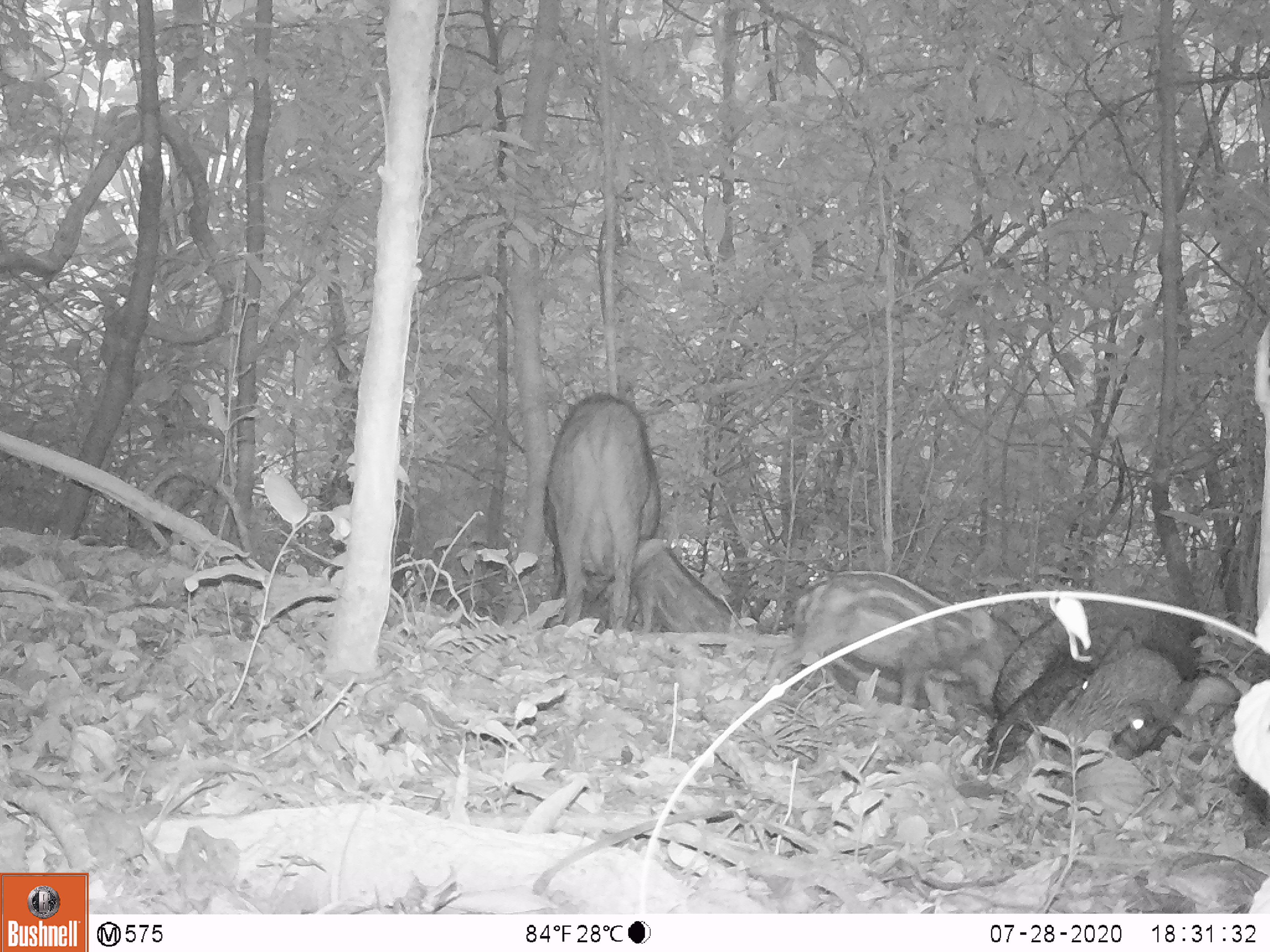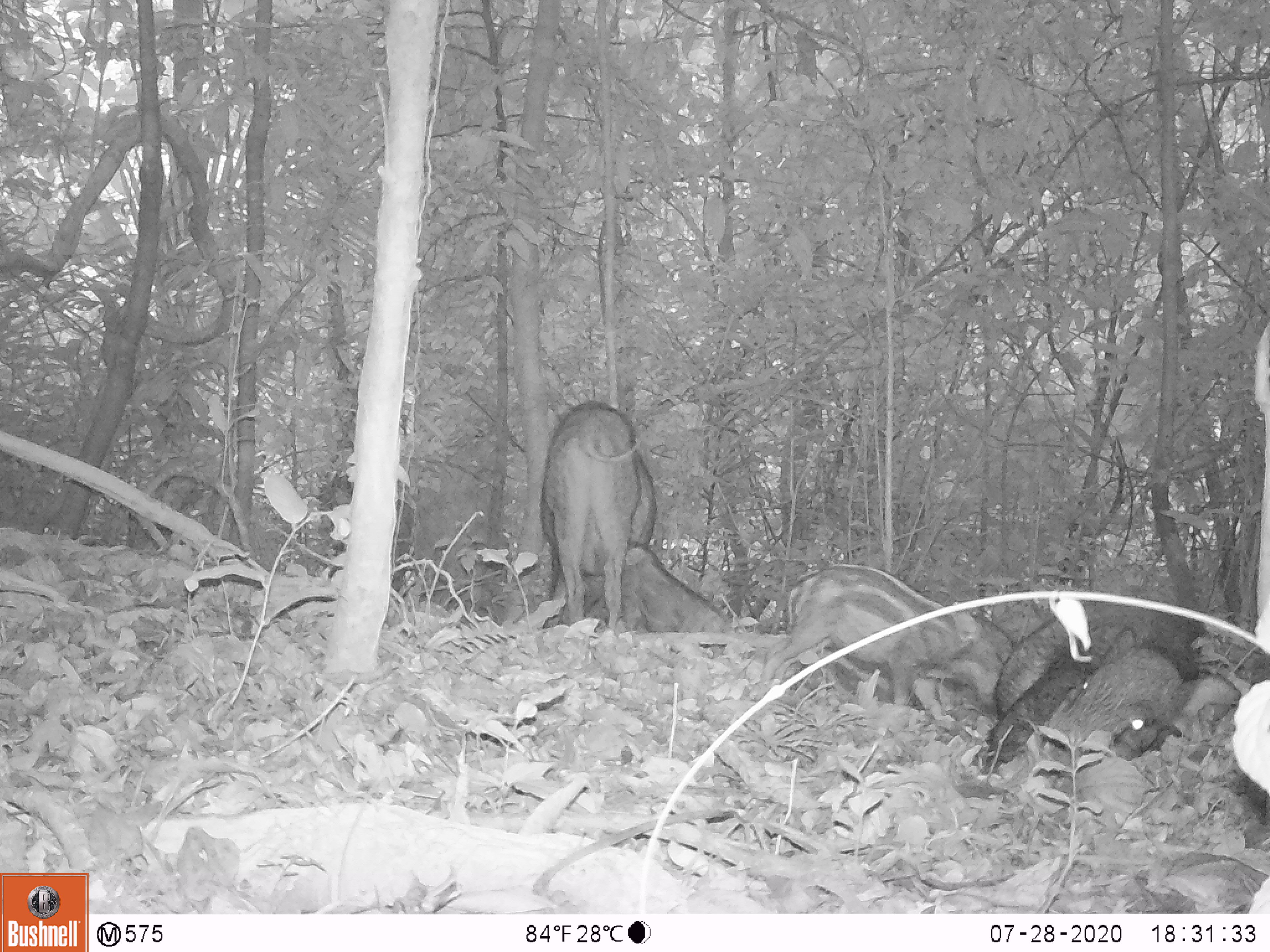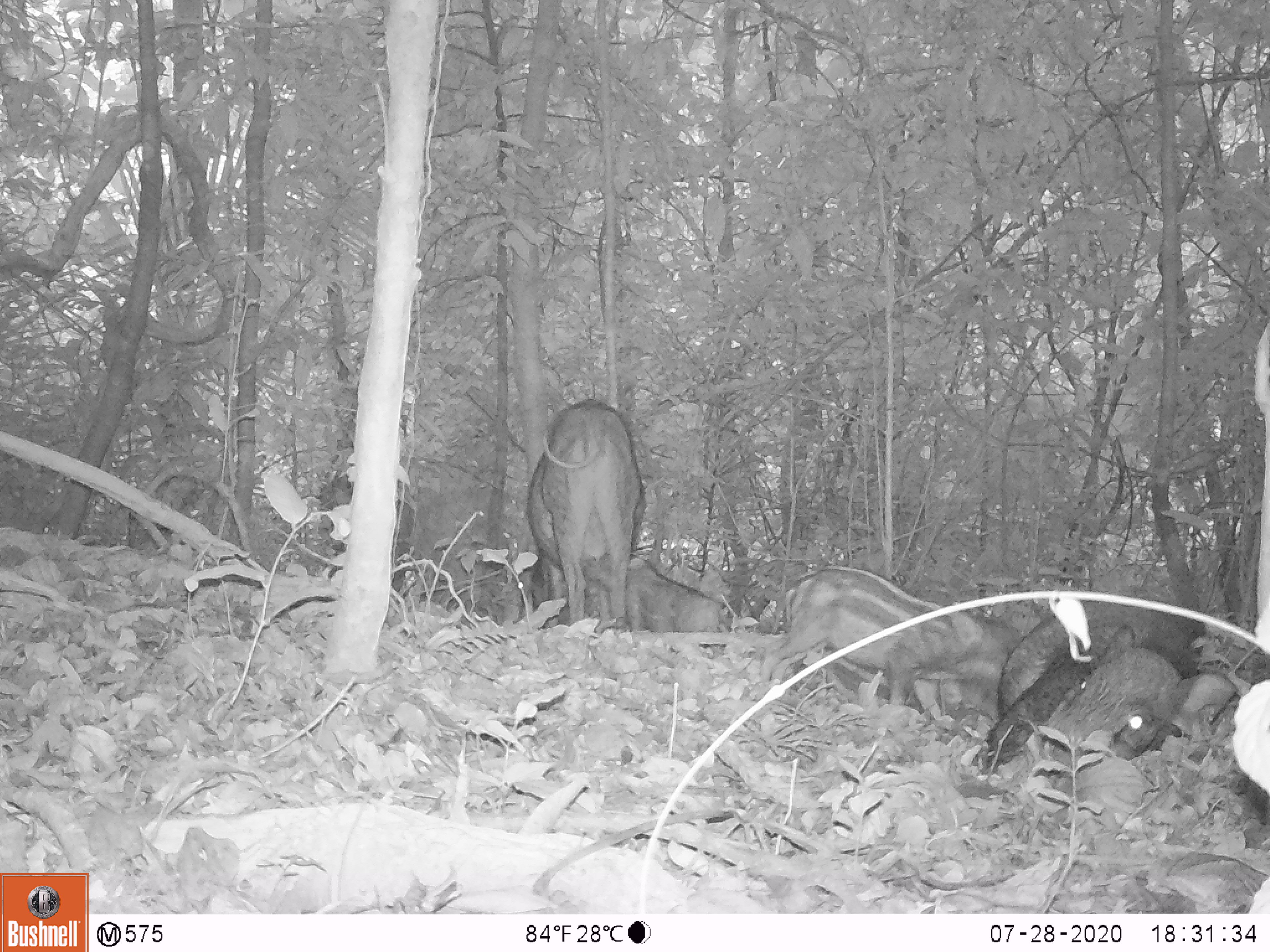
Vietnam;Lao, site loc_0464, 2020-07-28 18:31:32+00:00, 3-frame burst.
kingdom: Animalia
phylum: Chordata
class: Mammalia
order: Artiodactyla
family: Suidae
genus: Sus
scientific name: Sus scrofa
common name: eurasian wild pig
Eurasian wild pig (Sus scrofa). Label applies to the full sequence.